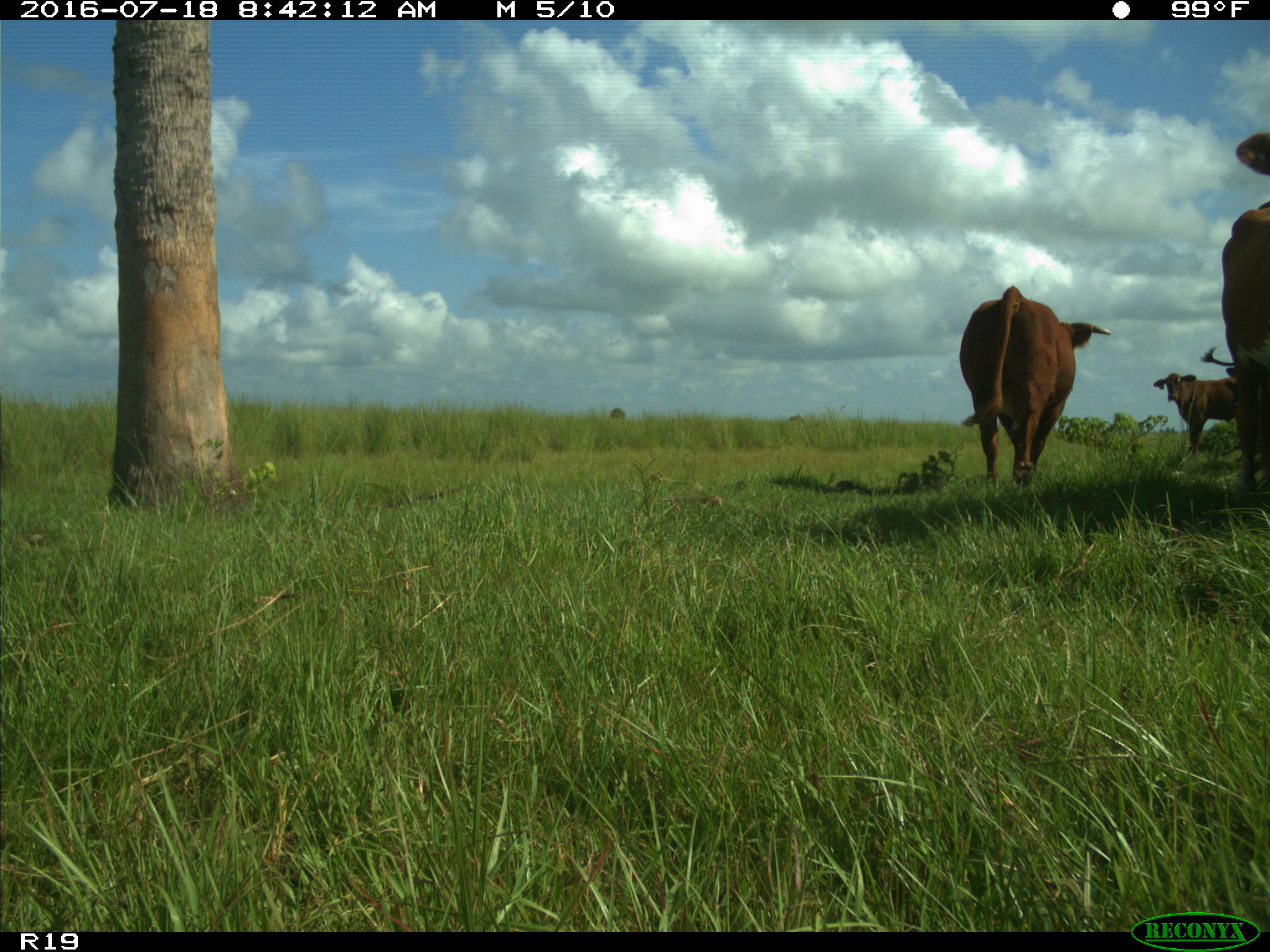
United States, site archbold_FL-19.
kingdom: Animalia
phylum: Chordata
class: Mammalia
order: Artiodactyla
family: Bovidae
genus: Bos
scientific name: Bos taurus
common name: domestic cow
Bos taurus (domestic cow).